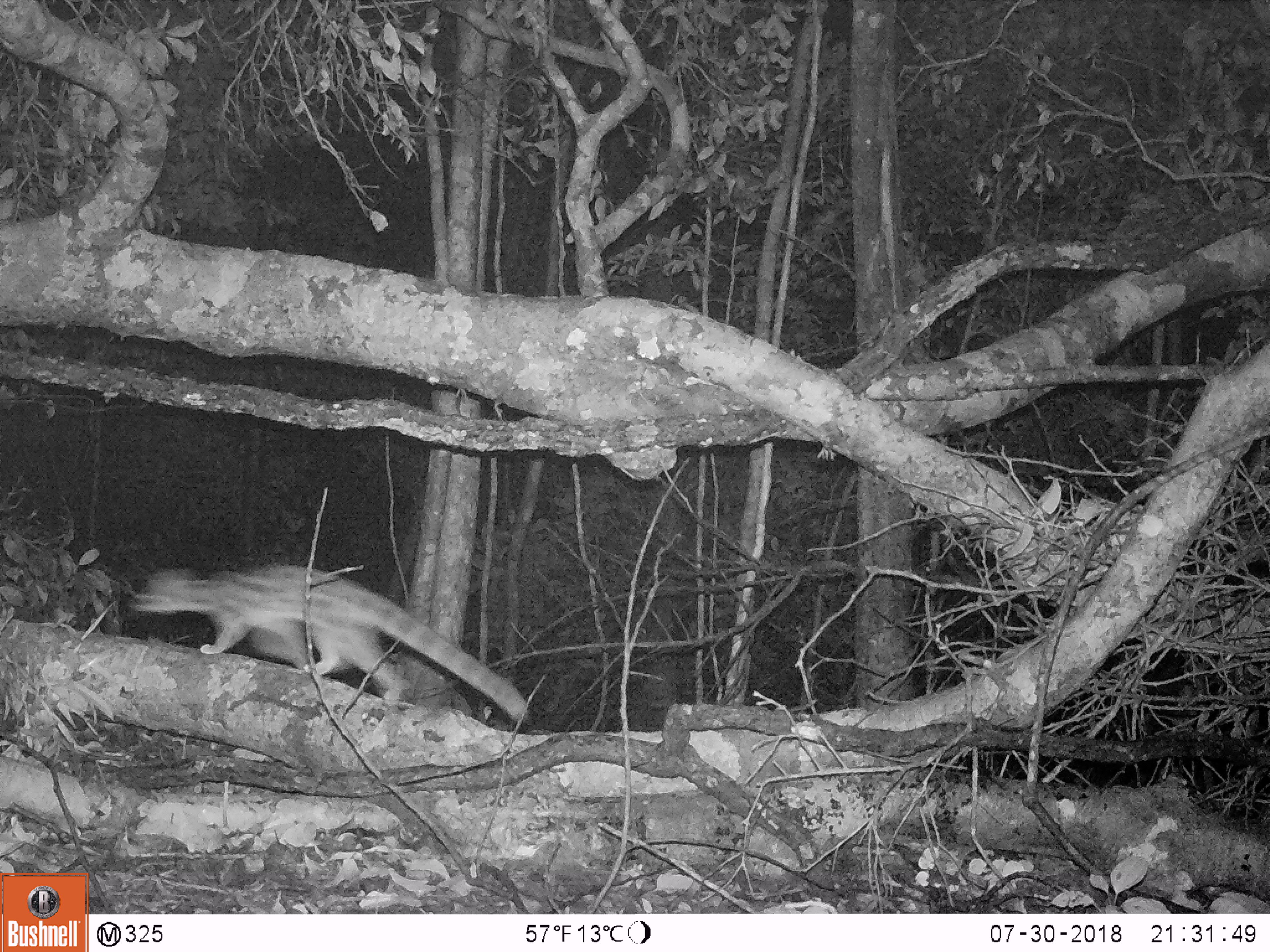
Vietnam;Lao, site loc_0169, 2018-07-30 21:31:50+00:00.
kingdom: Animalia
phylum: Chordata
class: Mammalia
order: Carnivora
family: Prionodontidae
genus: Prionodon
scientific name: Prionodon pardicolor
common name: spotted linsang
Spotted linsang (Prionodon pardicolor). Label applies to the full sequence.